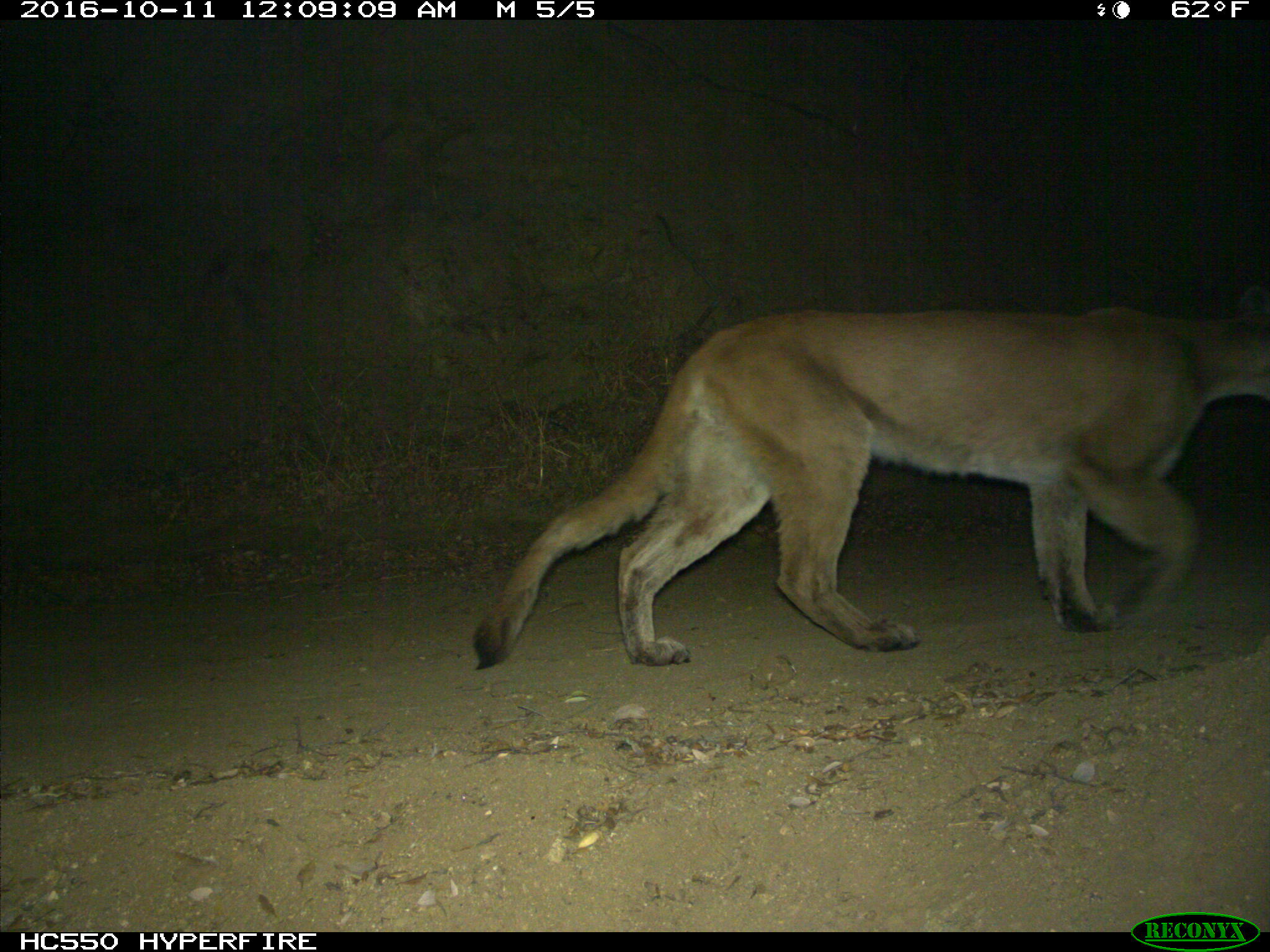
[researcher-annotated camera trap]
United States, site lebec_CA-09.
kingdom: Animalia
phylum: Chordata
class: Mammalia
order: Carnivora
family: Felidae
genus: Puma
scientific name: Puma concolor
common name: mountain lion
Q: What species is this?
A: Puma concolor (mountain lion).